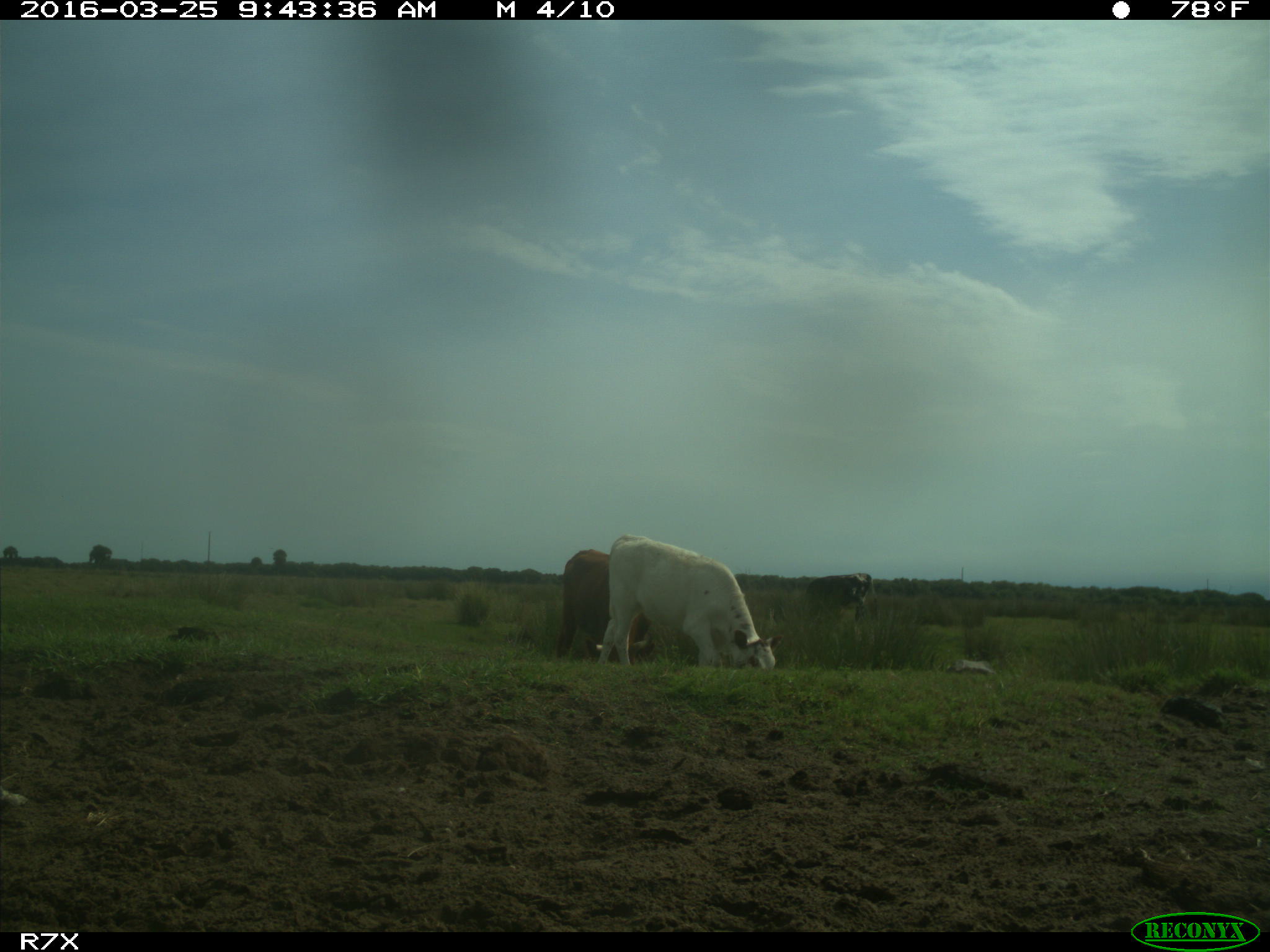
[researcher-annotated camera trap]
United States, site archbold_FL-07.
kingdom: Animalia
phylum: Chordata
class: Mammalia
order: Artiodactyla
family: Bovidae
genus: Bos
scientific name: Bos taurus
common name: domestic cow